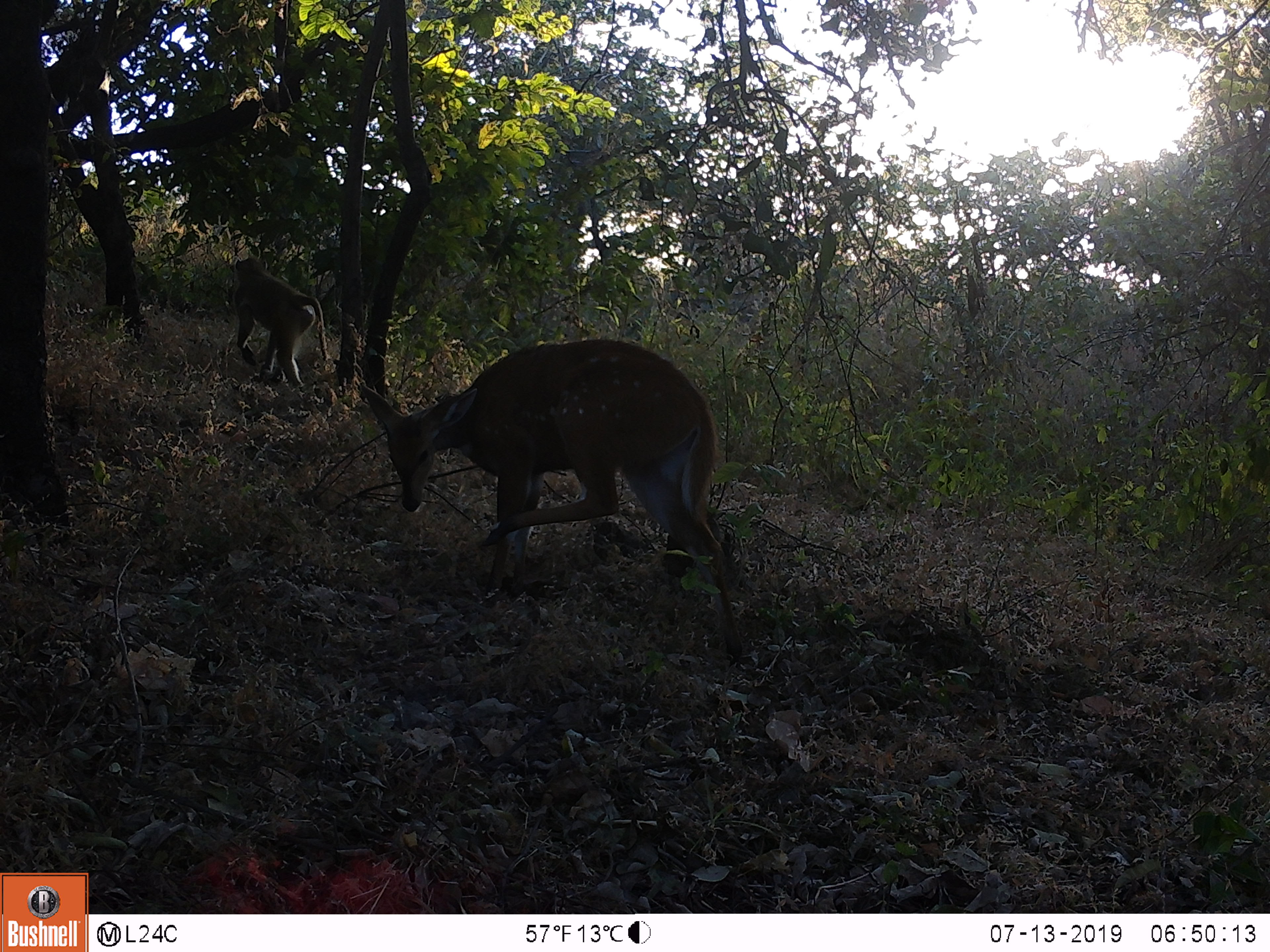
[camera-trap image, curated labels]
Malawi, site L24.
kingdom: Animalia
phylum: Chordata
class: Mammalia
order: Primates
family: Cercopithecidae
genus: Papio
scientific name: Papio cynocephalus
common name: yellow baboon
Yellow baboon (Papio cynocephalus), count 1.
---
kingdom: Animalia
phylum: Chordata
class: Mammalia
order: Artiodactyla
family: Bovidae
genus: Tragelaphus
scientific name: Tragelaphus sylvaticus sylvaticus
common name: cape bushbuck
Cape bushbuck (Tragelaphus sylvaticus sylvaticus), count 1.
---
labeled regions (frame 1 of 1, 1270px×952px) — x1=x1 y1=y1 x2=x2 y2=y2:
cape bushbuck: x1=357 y1=329 x2=747 y2=647
yellow baboon: x1=223 y1=255 x2=330 y2=398